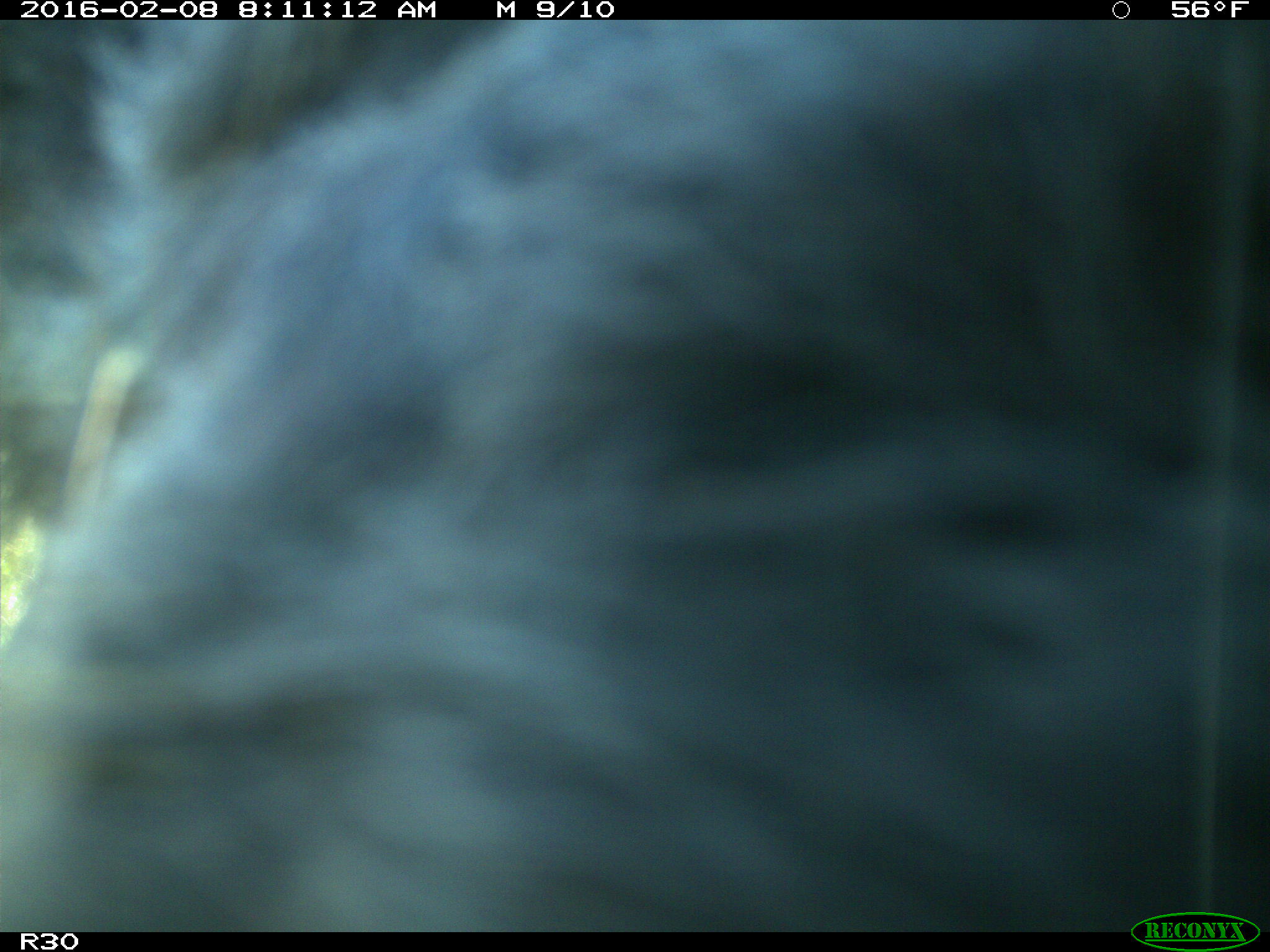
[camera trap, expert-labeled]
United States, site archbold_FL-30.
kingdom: Animalia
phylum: Chordata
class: Mammalia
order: Artiodactyla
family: Bovidae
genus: Bos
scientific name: Bos taurus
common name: domestic cow